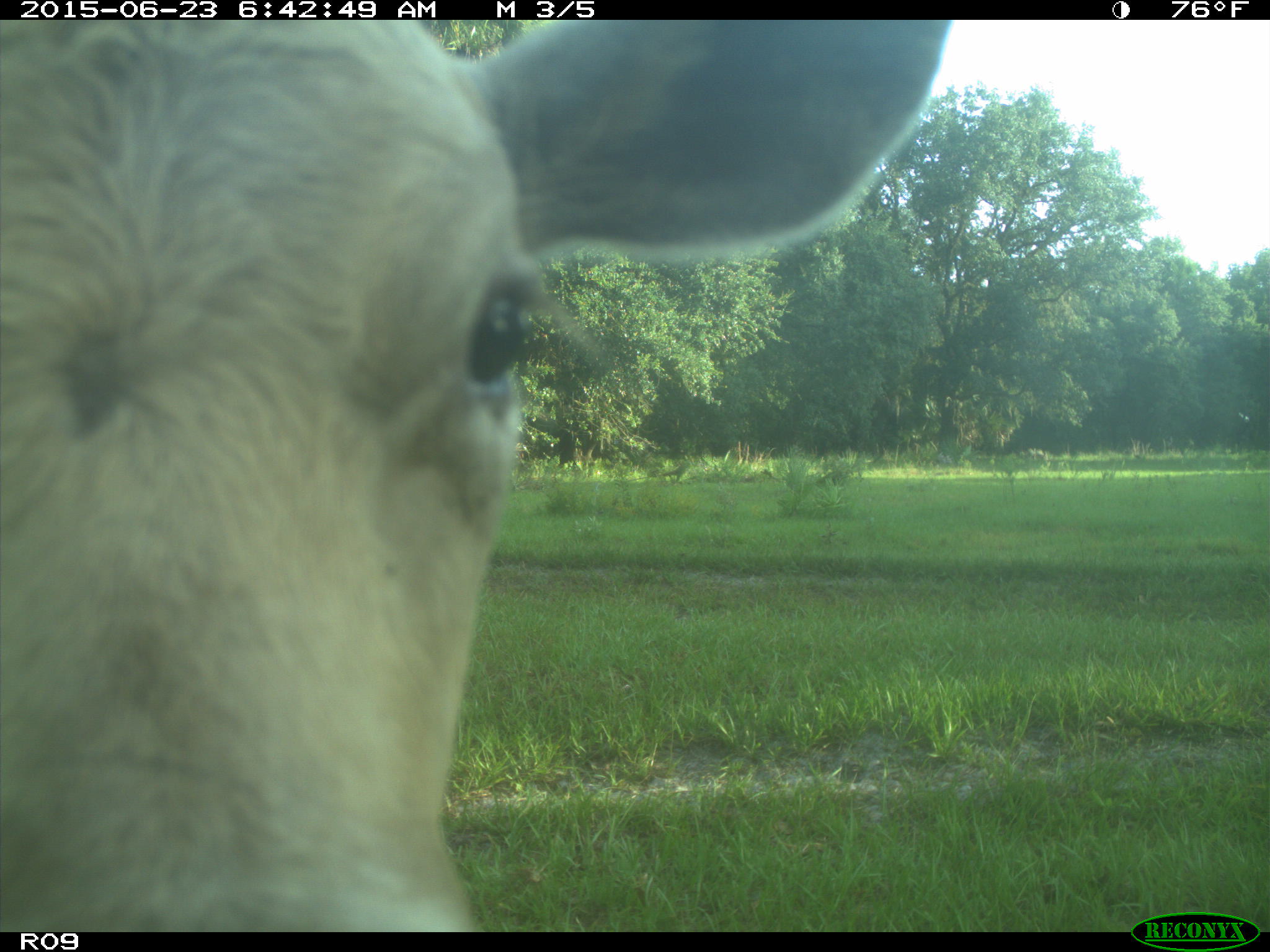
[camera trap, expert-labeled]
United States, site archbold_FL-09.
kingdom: Animalia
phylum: Chordata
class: Mammalia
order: Artiodactyla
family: Bovidae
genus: Bos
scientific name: Bos taurus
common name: domestic cow